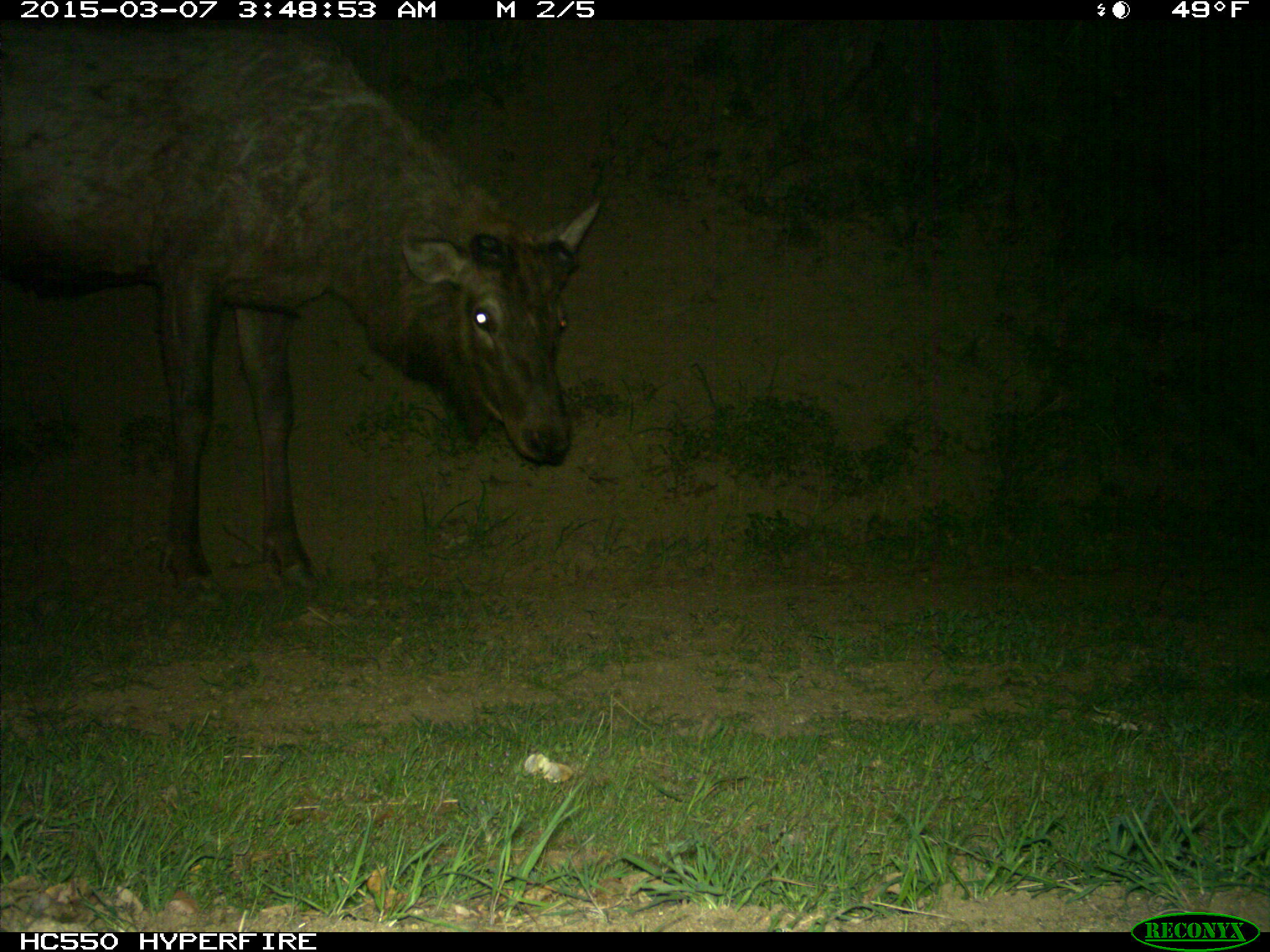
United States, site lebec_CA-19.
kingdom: Animalia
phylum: Chordata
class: Mammalia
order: Artiodactyla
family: Cervidae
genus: Cervus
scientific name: Cervus canadensis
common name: elk